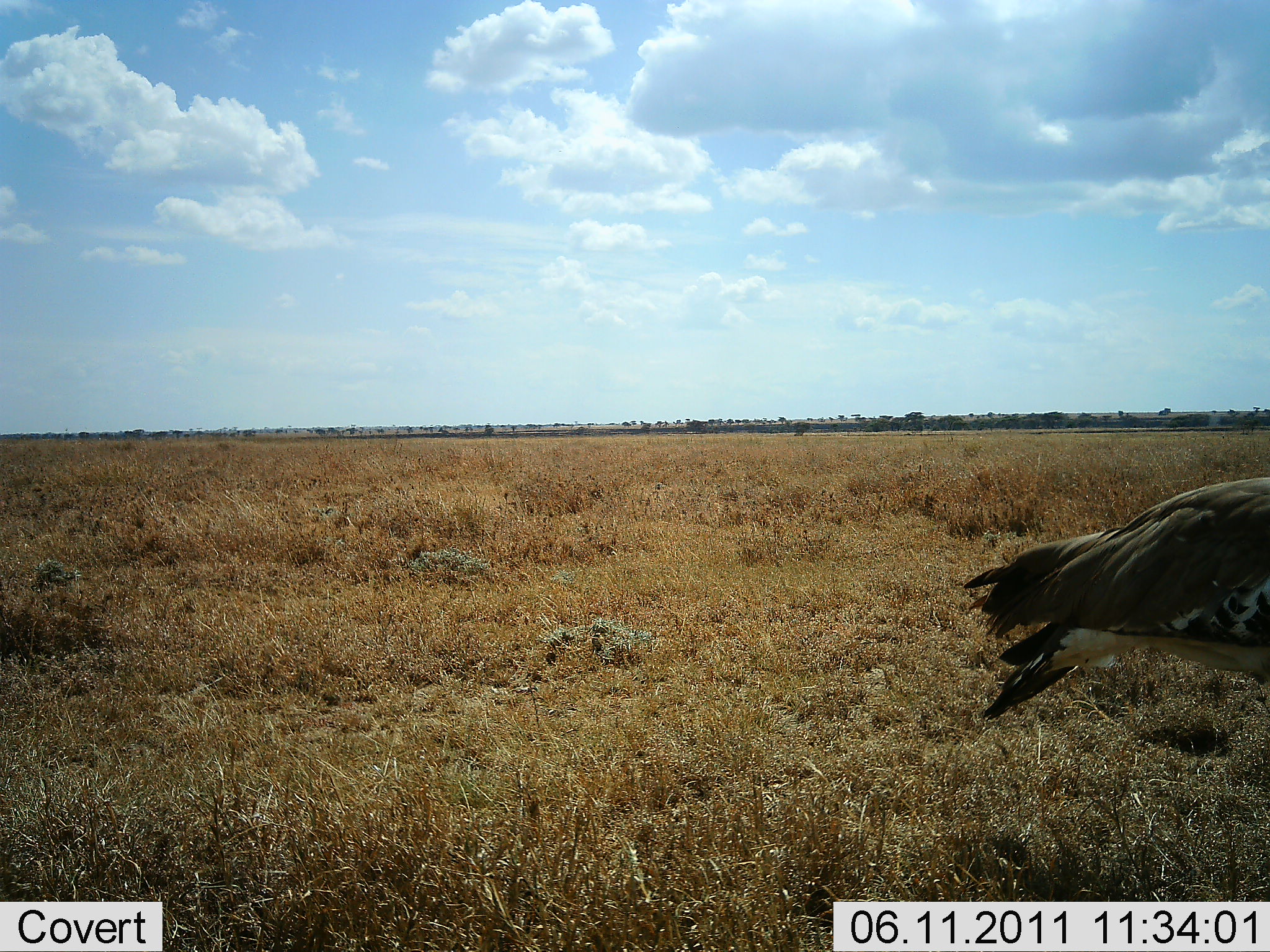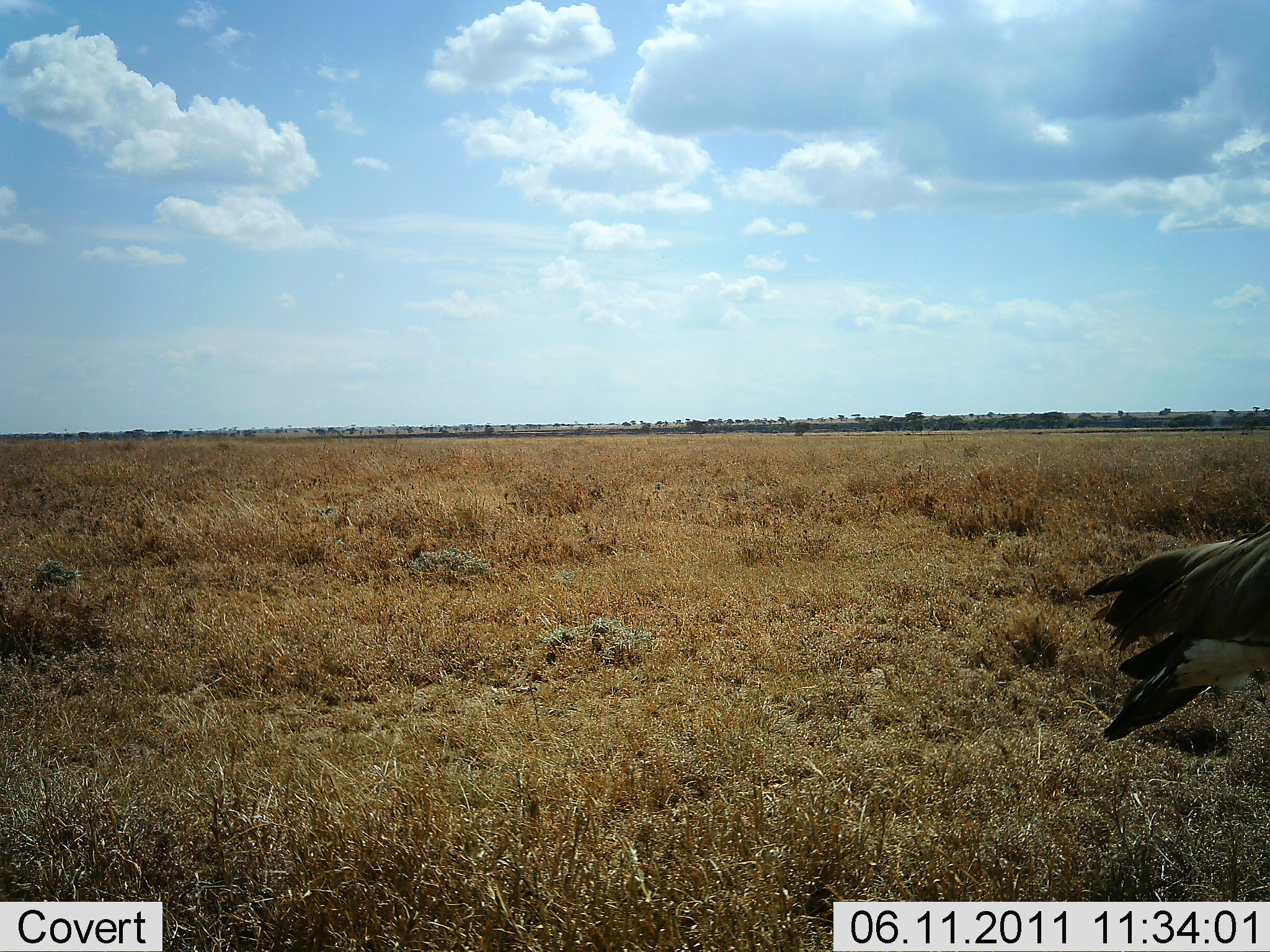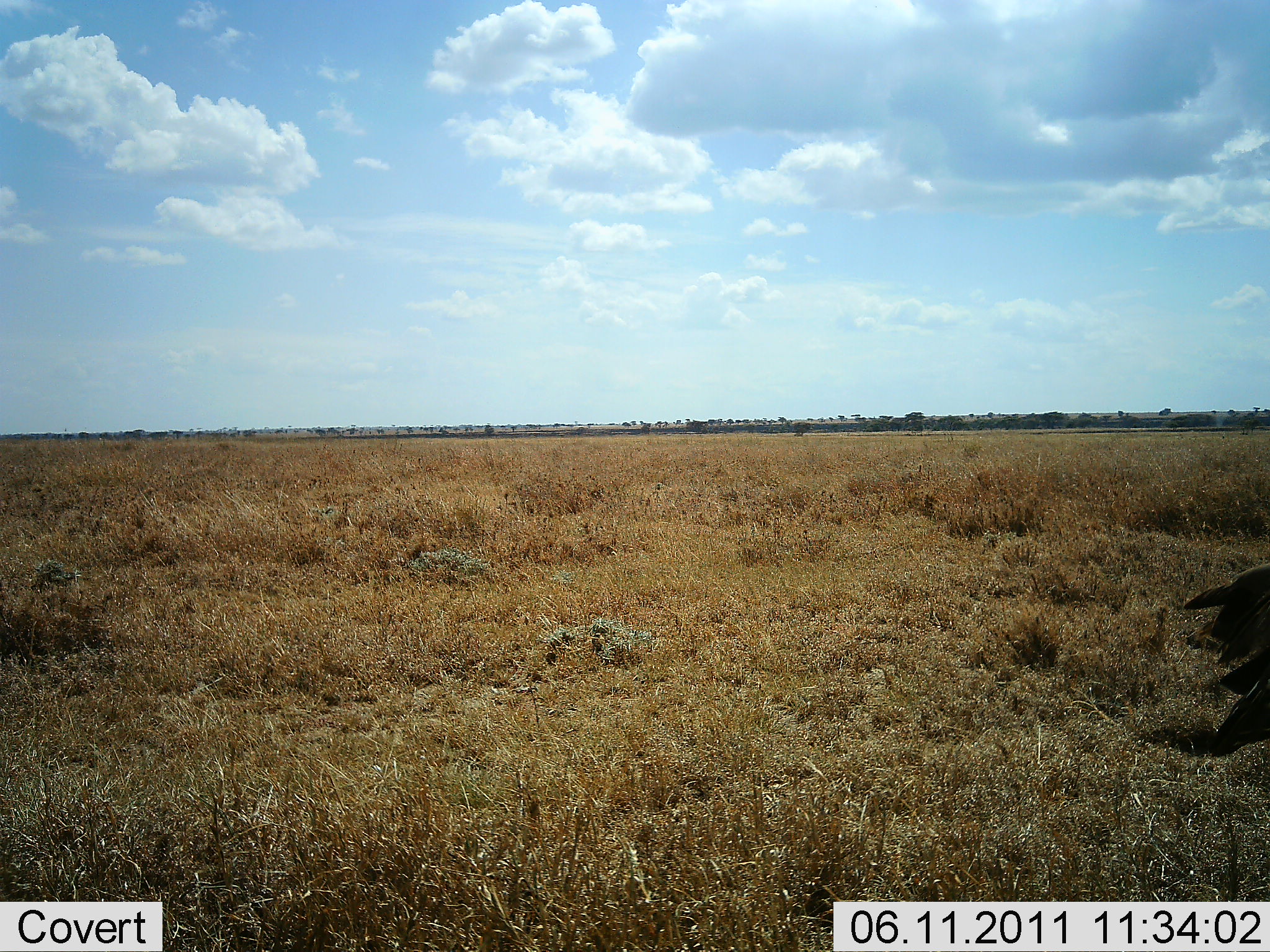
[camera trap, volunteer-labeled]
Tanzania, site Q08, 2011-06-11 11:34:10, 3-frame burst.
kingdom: Animalia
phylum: Chordata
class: Aves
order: Otidiformes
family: Otididae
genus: Ardeotis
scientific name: Ardeotis kori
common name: kori bustard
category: koribustard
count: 1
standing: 42%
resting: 0%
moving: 58%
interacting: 0%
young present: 0%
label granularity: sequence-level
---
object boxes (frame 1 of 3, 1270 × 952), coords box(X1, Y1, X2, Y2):
animal: box(962, 475, 1270, 725)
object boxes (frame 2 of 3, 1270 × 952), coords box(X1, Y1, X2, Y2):
animal: box(1083, 519, 1270, 743)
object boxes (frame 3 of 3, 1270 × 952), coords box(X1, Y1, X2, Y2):
animal: box(1183, 562, 1270, 757)